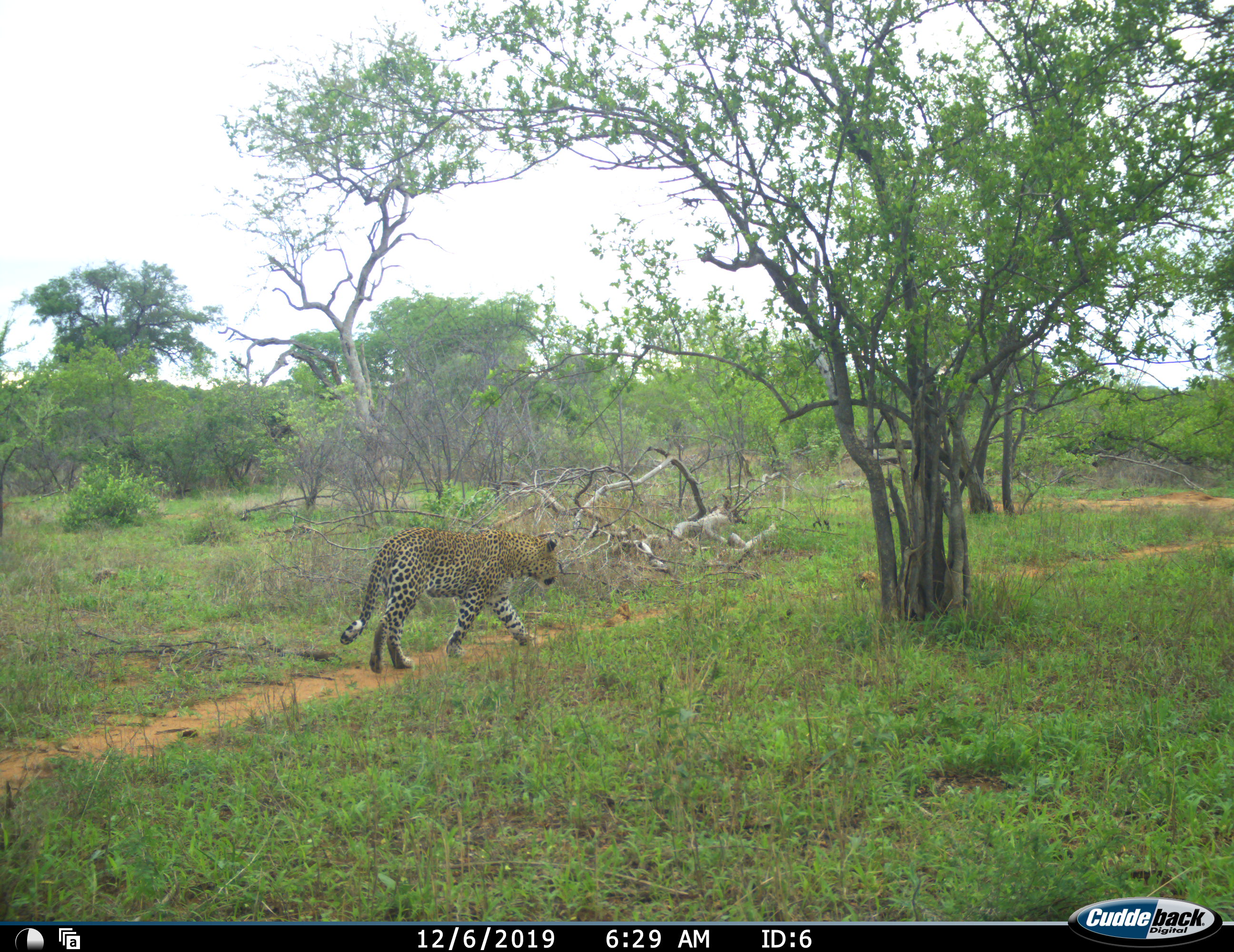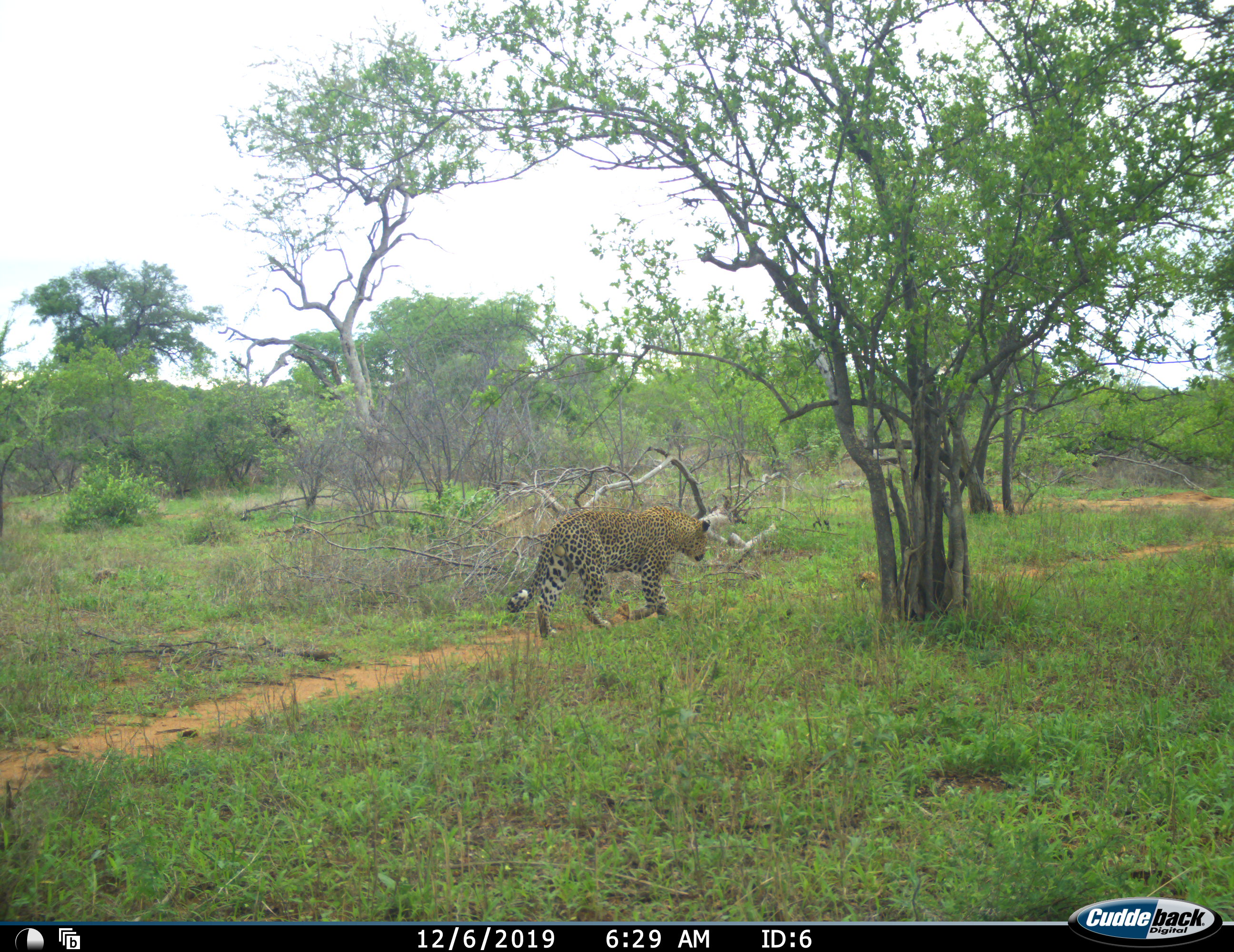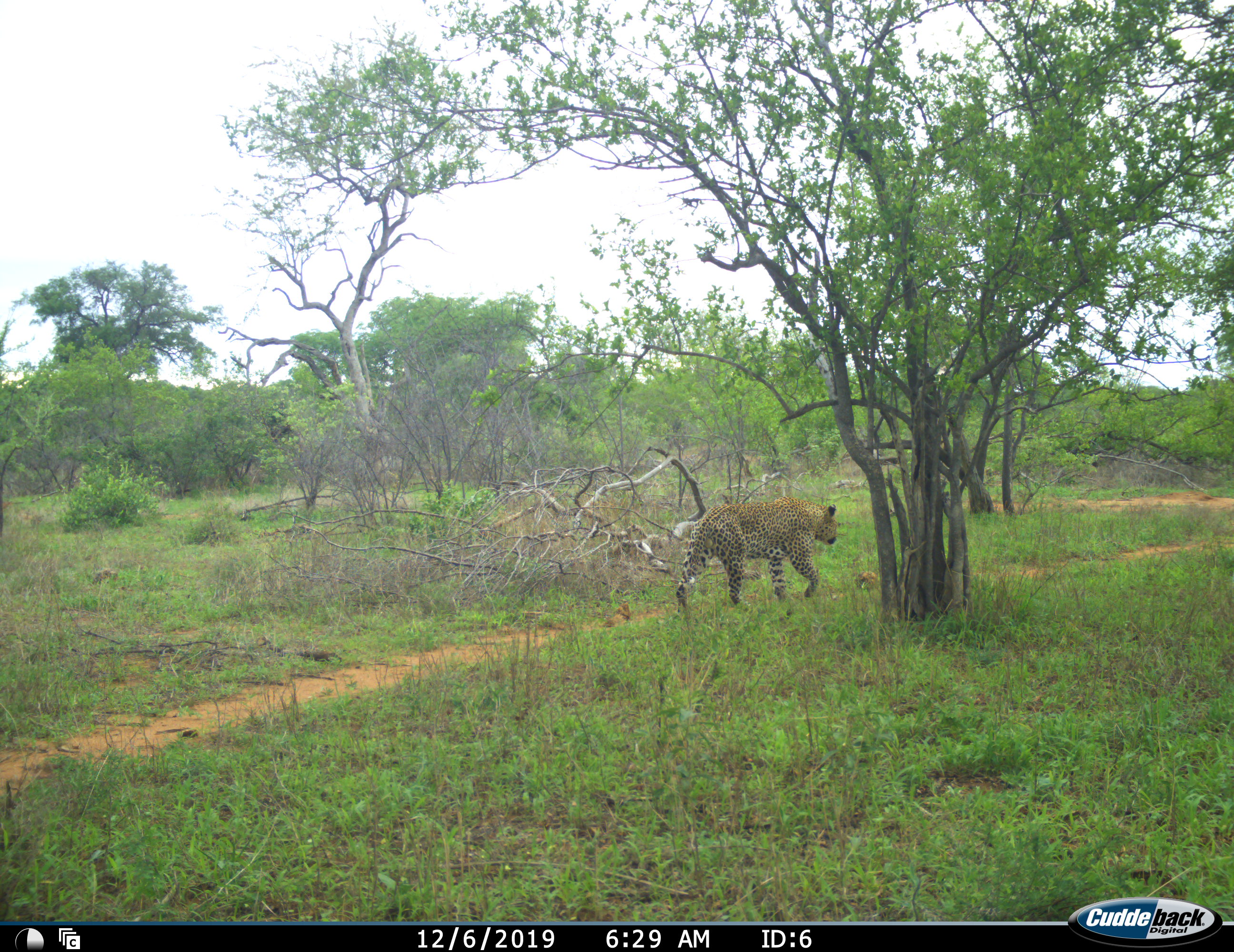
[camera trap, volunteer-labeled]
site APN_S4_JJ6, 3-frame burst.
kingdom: Animalia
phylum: Chordata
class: Mammalia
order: Carnivora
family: Felidae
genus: Panthera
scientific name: Panthera pardus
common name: leopard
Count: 1.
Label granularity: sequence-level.